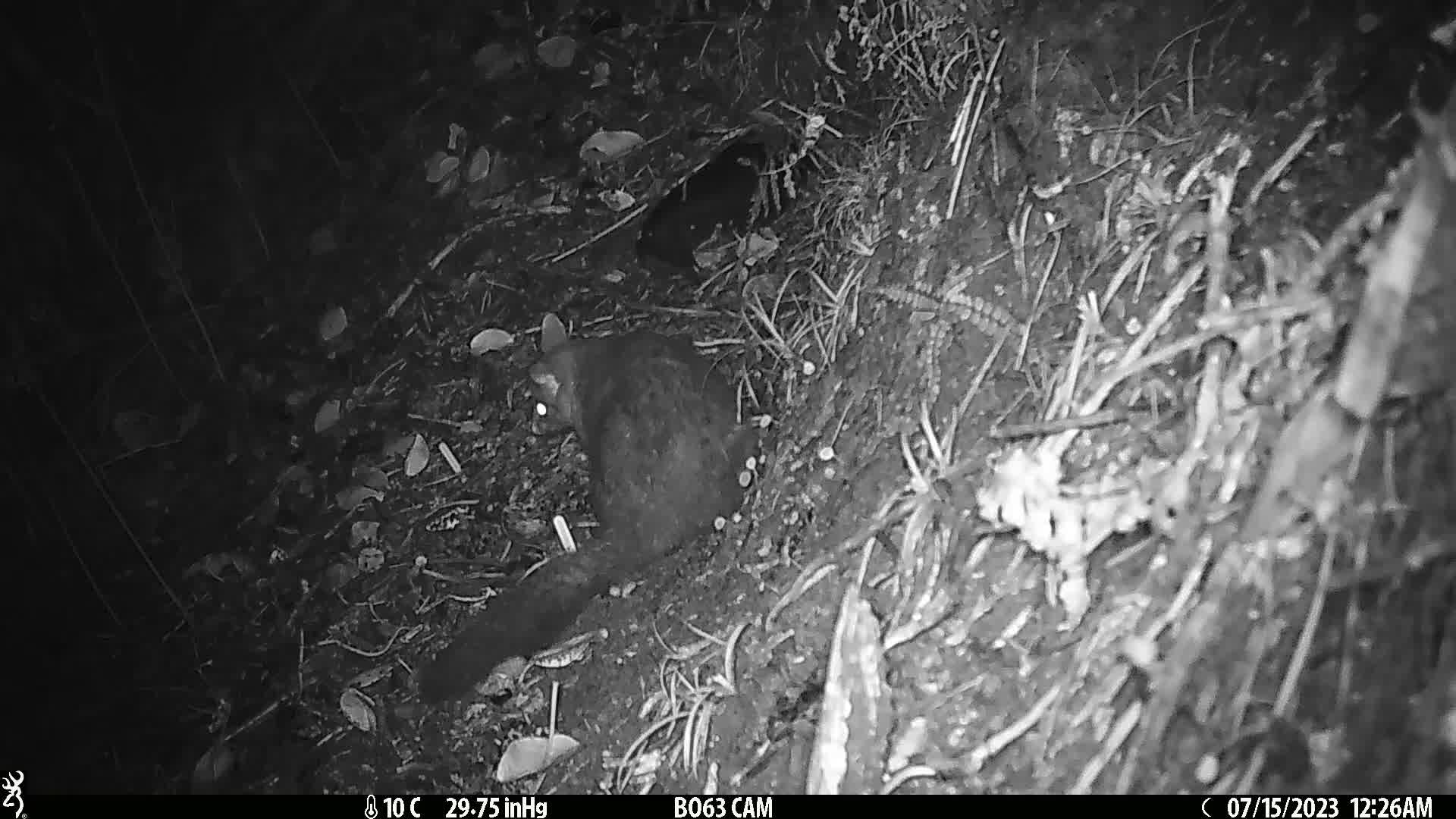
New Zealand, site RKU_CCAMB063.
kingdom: Animalia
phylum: Chordata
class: Mammalia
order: Diprotodontia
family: Phalangeridae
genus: Trichosurus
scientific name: Trichosurus vulpecula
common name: common brushtail possum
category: possum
Possum (common brushtail possum) (Trichosurus vulpecula).